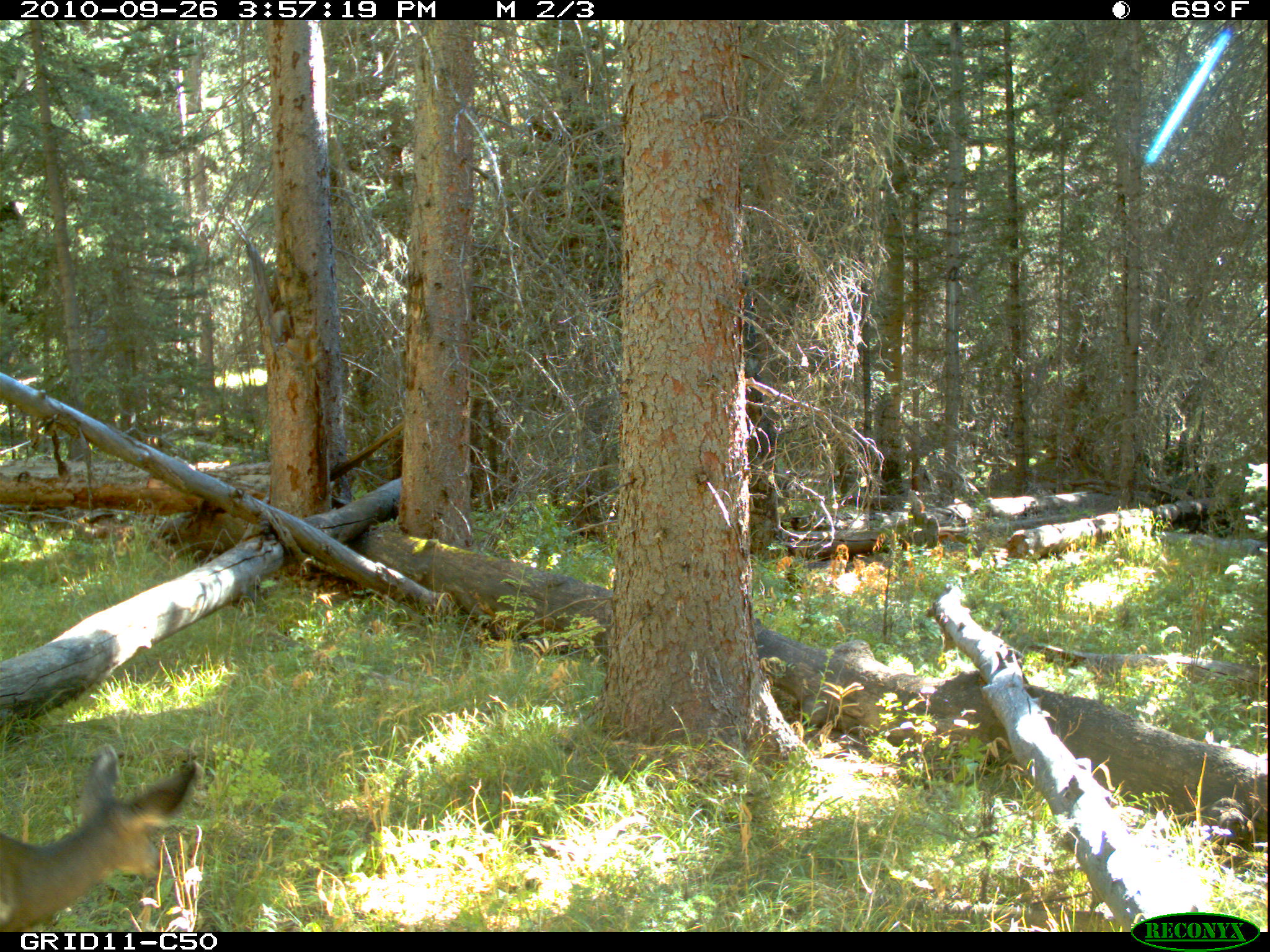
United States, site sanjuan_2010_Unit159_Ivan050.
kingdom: Animalia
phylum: Chordata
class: Mammalia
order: Artiodactyla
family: Cervidae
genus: Odocoileus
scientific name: Odocoileus hemionus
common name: mule deer